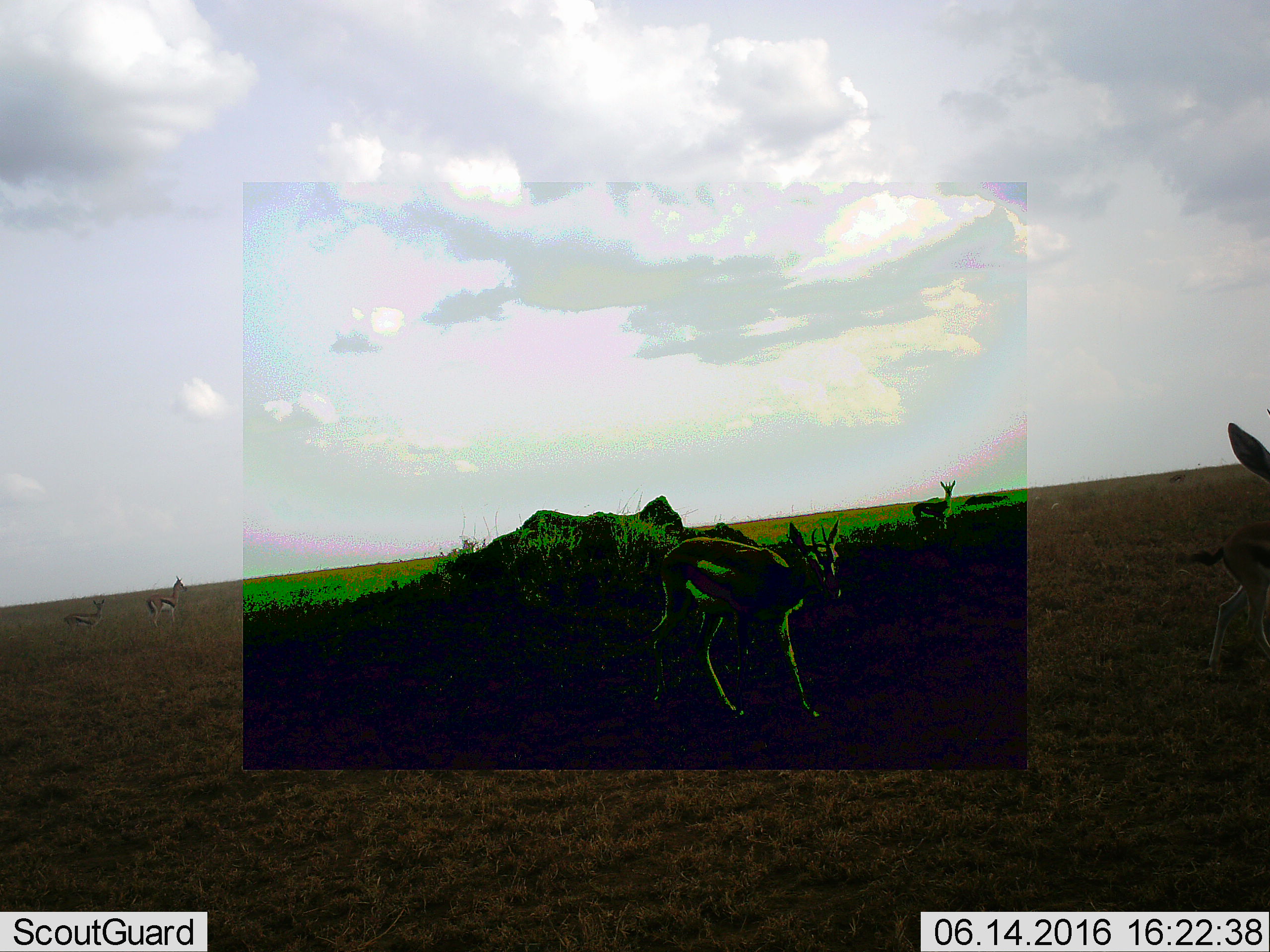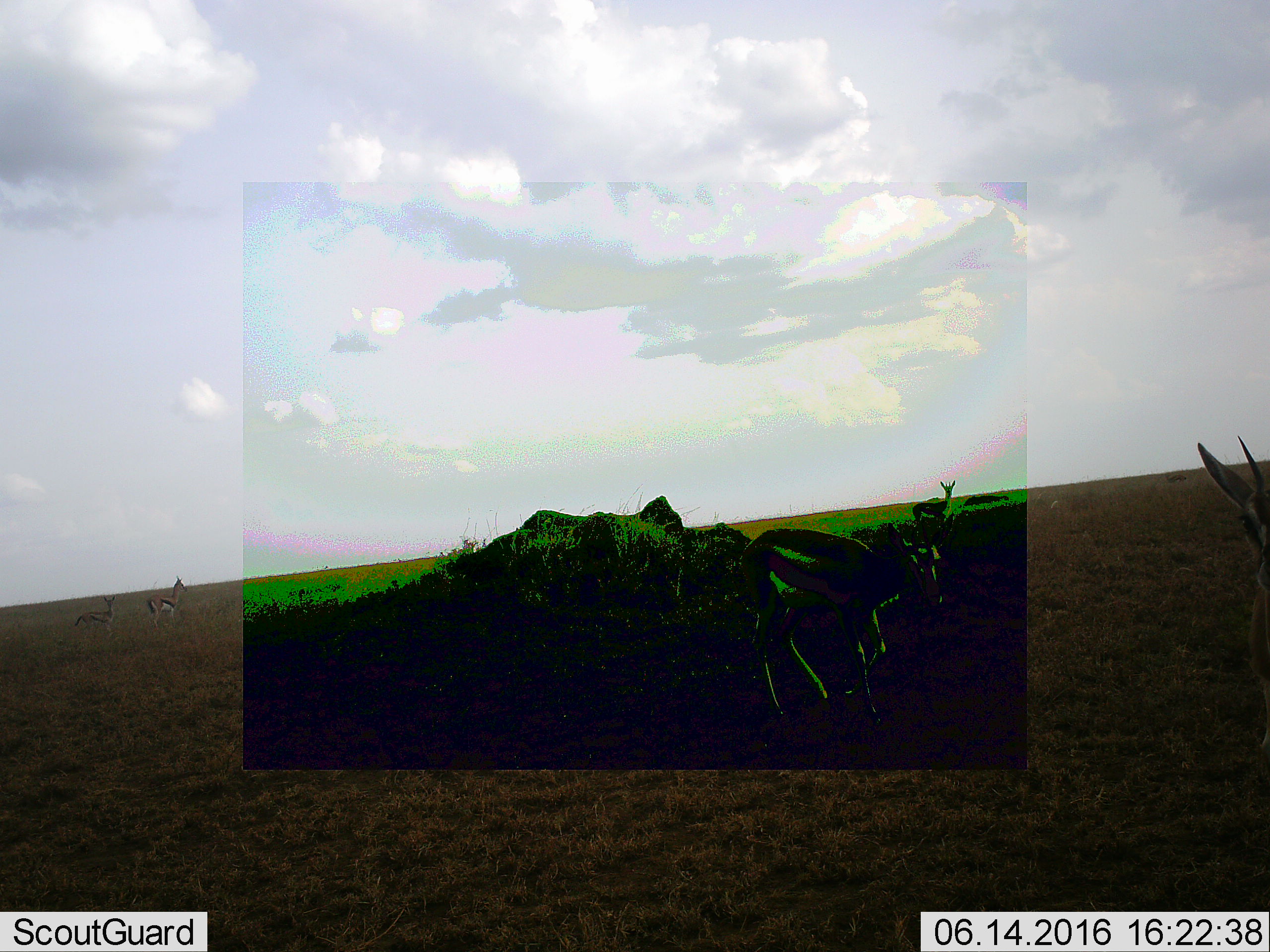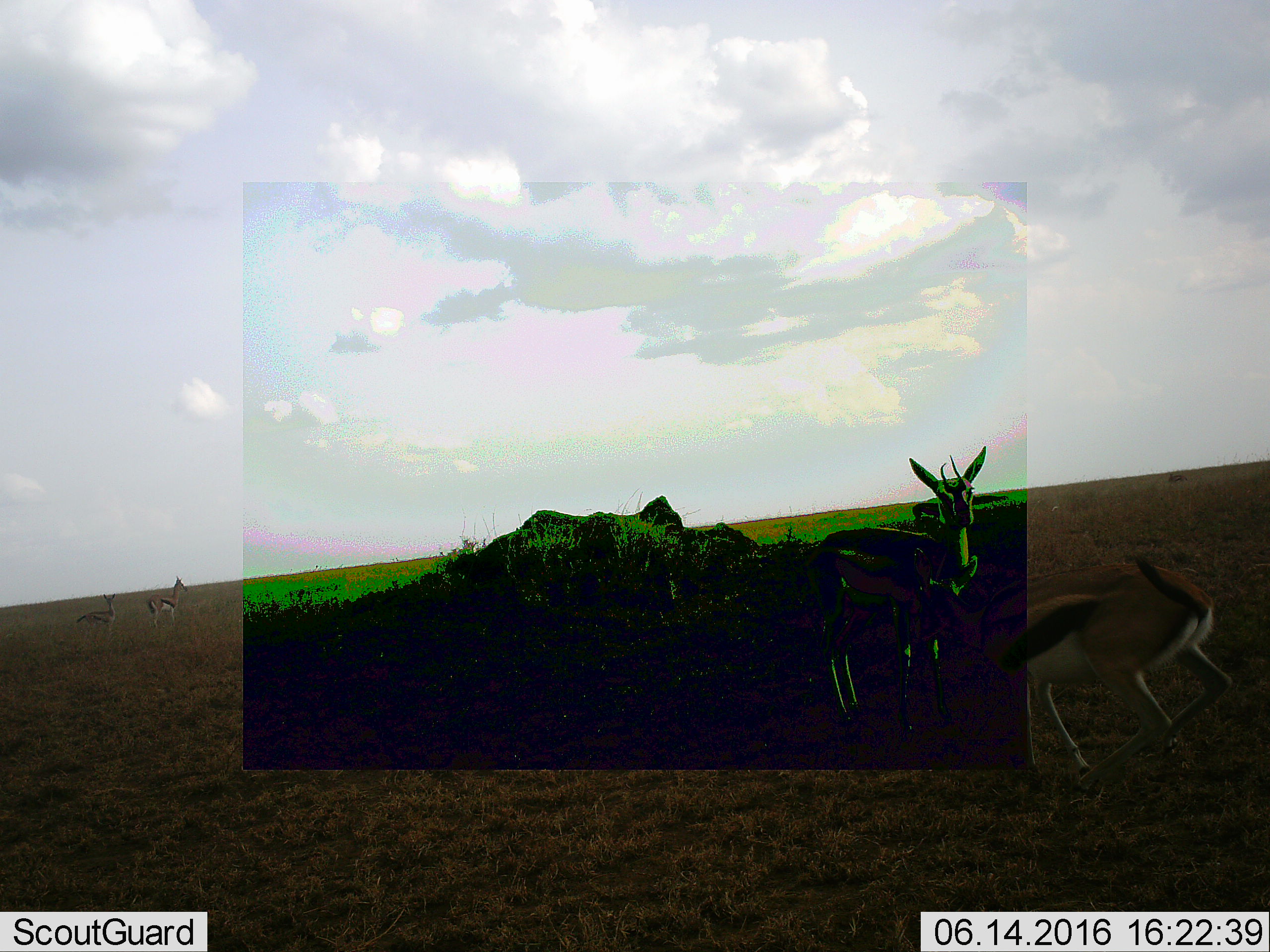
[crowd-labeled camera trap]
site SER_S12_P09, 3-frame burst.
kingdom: Animalia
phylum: Chordata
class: Mammalia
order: Artiodactyla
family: Bovidae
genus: Eudorcas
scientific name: Eudorcas thomsonii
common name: thomson's gazelle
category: gazellethomsons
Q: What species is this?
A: Gazellethomsons (thomson's gazelle) (Eudorcas thomsonii).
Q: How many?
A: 5.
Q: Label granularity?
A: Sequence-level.